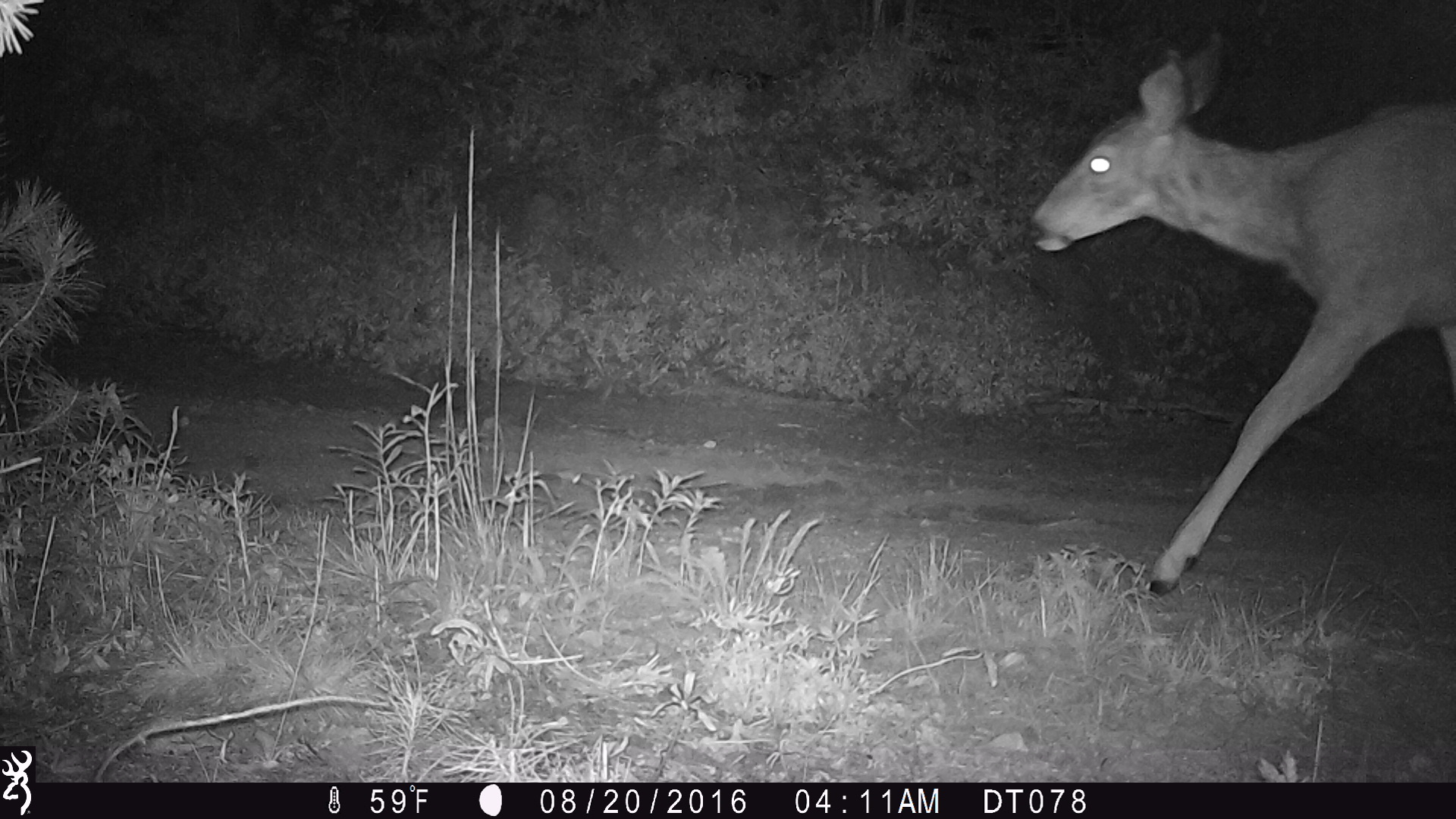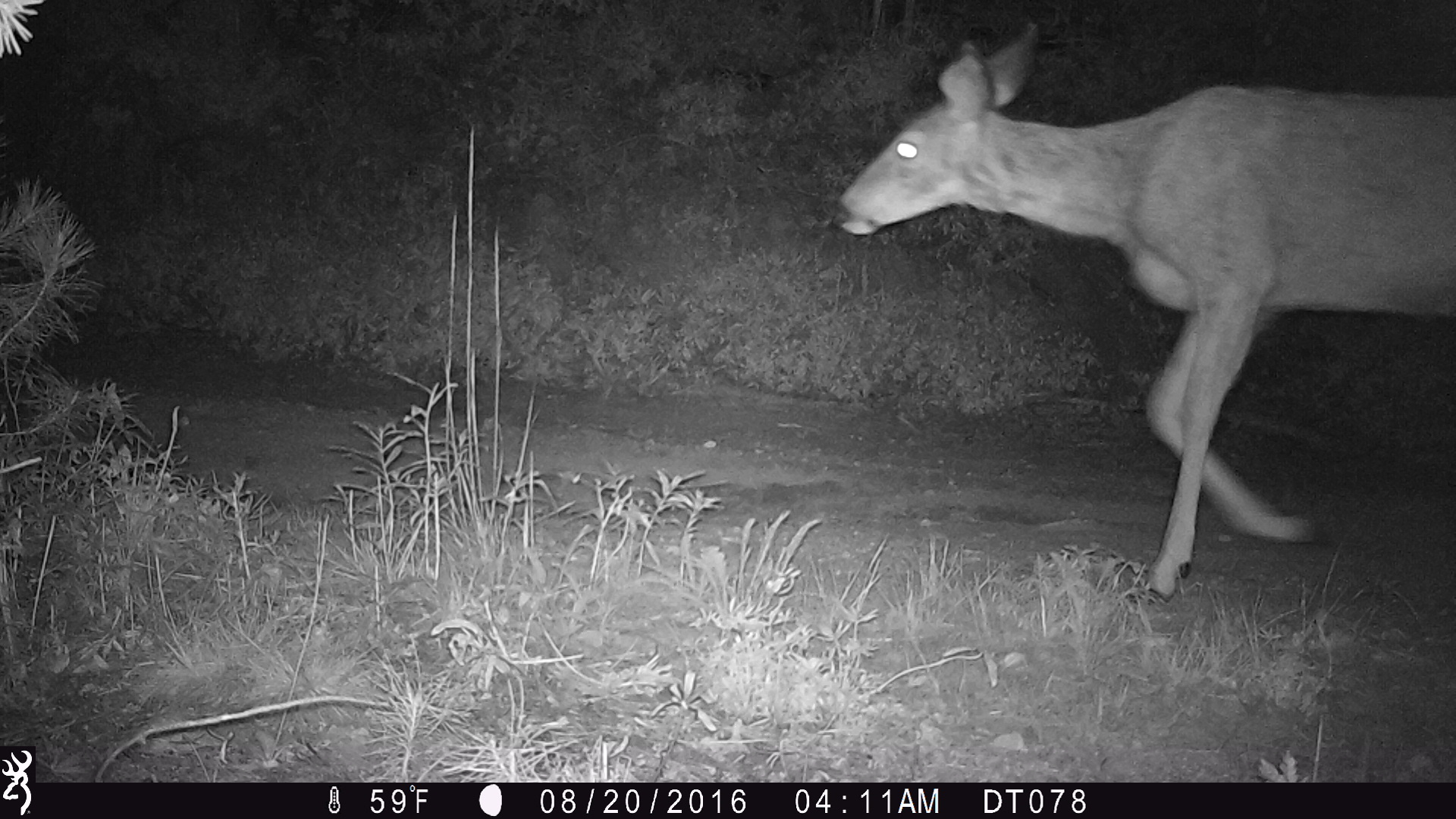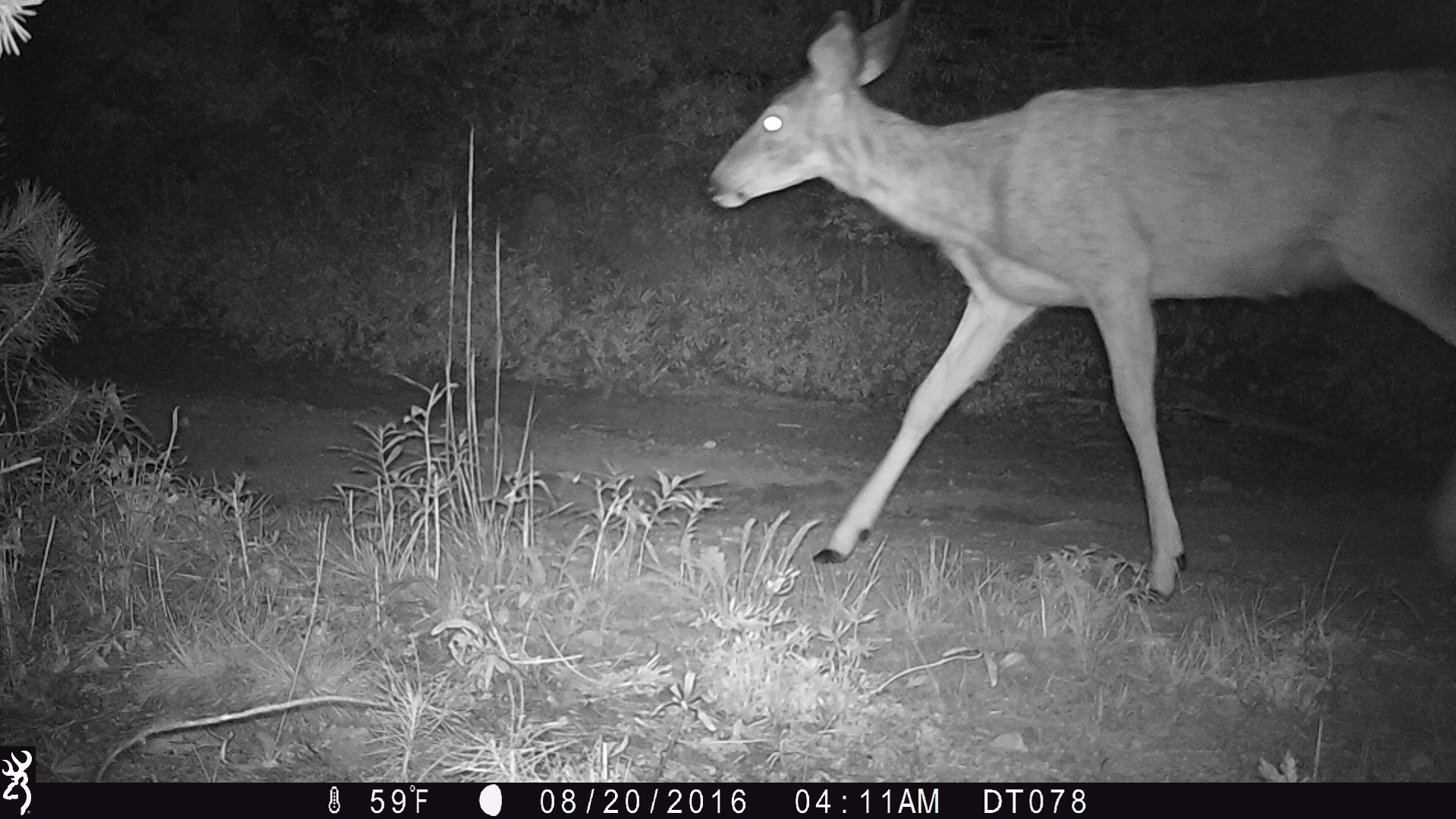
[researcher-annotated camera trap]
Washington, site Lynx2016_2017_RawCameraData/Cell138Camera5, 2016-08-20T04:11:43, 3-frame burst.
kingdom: Animalia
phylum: Chordata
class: Mammalia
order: Artiodactyla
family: Cervidae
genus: Odocoileus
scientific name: Odocoileus hemionus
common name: mule deer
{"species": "Odocoileus hemionus (mule deer)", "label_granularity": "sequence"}